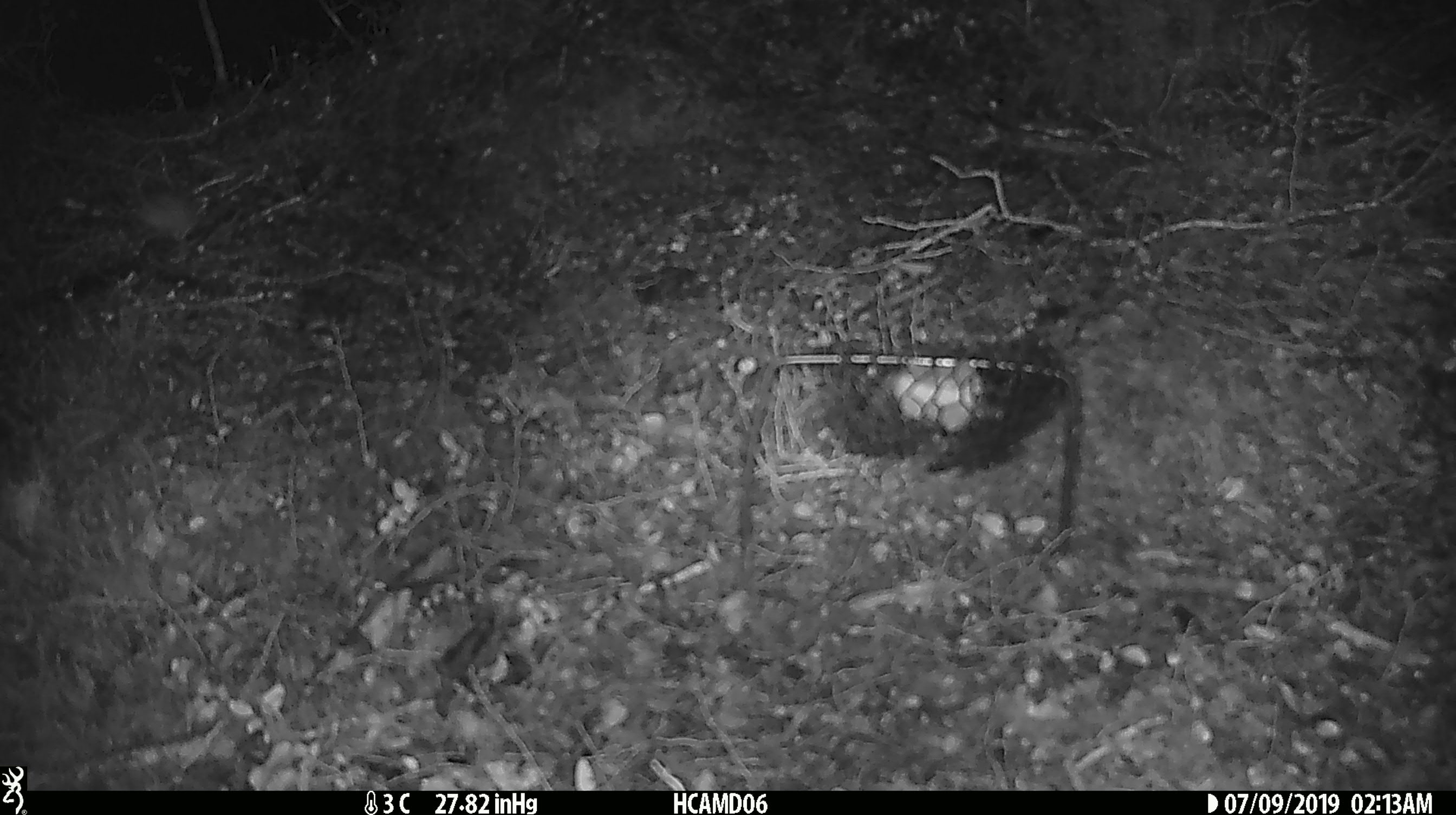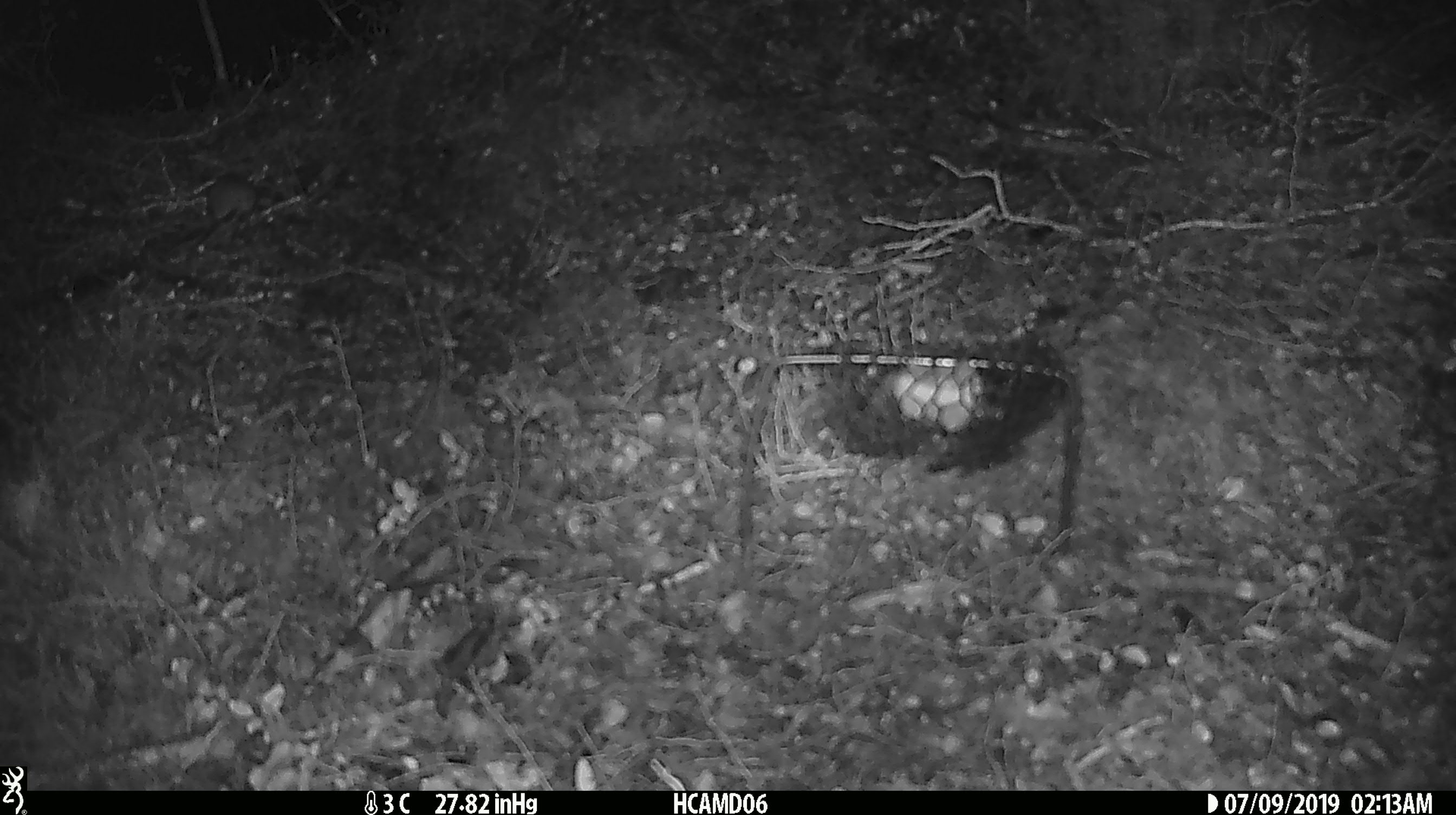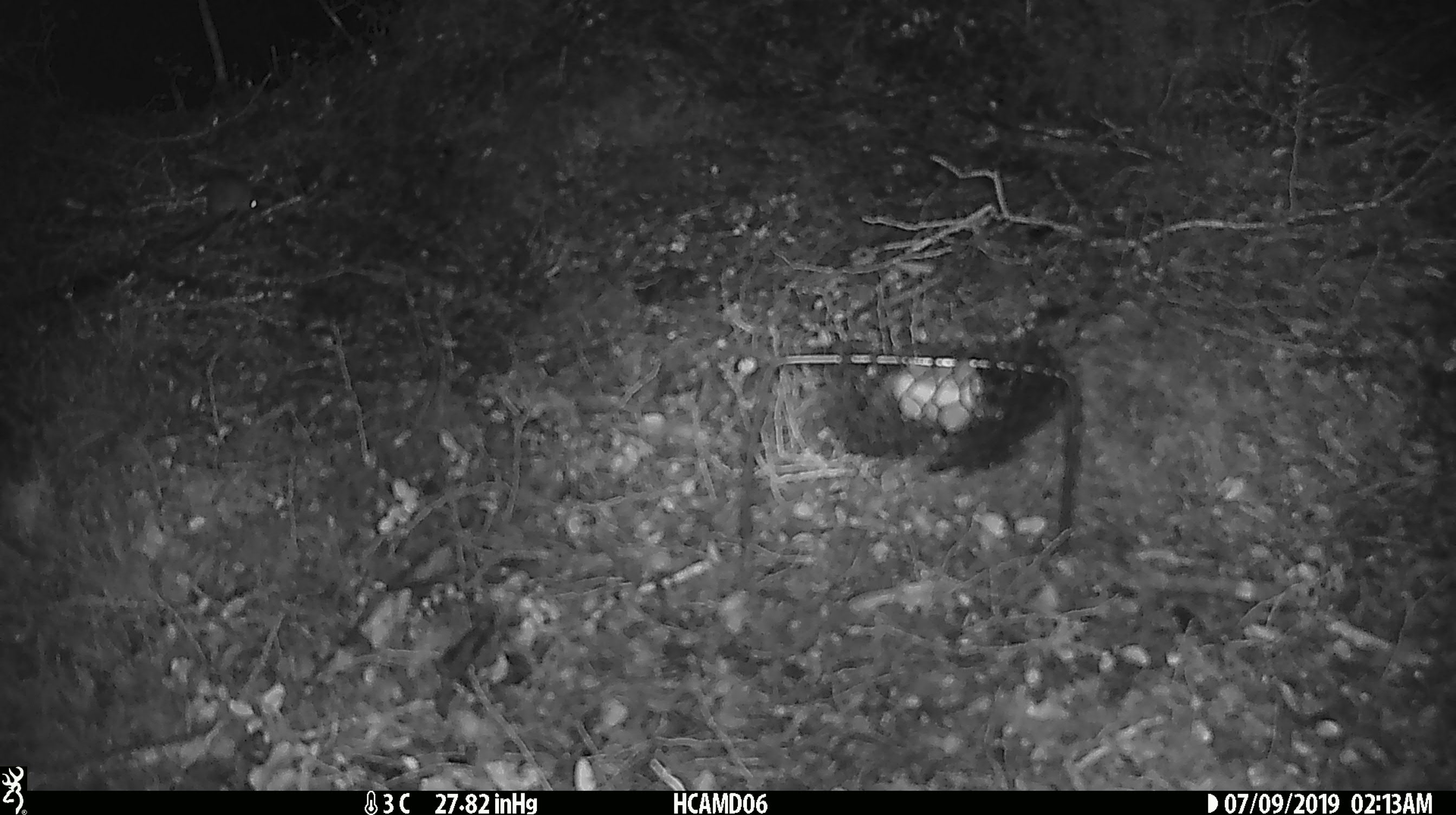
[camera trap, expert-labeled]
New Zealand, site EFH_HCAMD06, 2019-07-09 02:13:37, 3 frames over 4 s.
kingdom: Animalia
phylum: Chordata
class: Mammalia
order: Rodentia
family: Muridae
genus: Mus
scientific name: Mus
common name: mouse